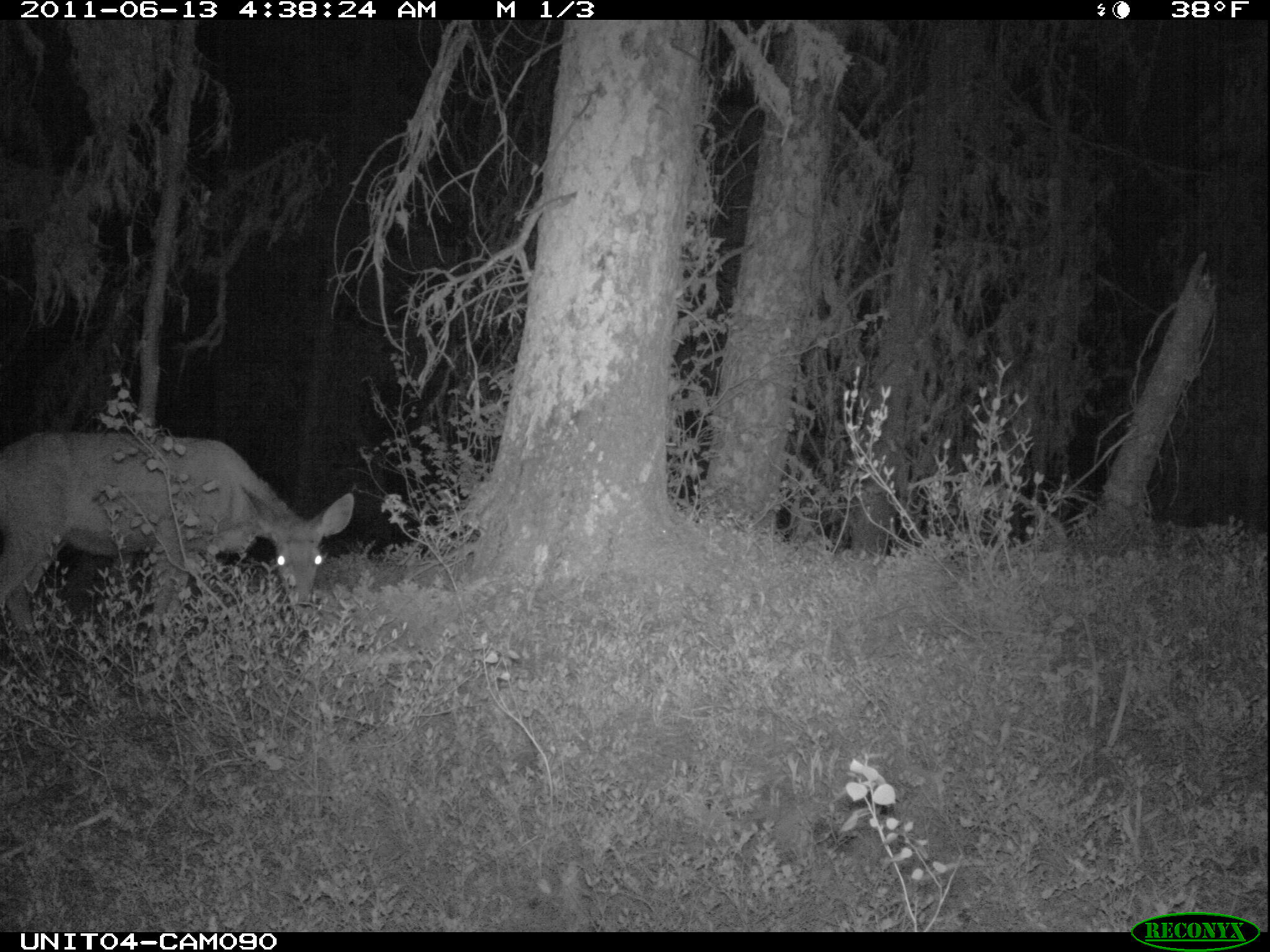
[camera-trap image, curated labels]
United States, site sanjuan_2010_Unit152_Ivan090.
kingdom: Animalia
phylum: Chordata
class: Mammalia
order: Artiodactyla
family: Cervidae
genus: Odocoileus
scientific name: Odocoileus hemionus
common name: mule deer